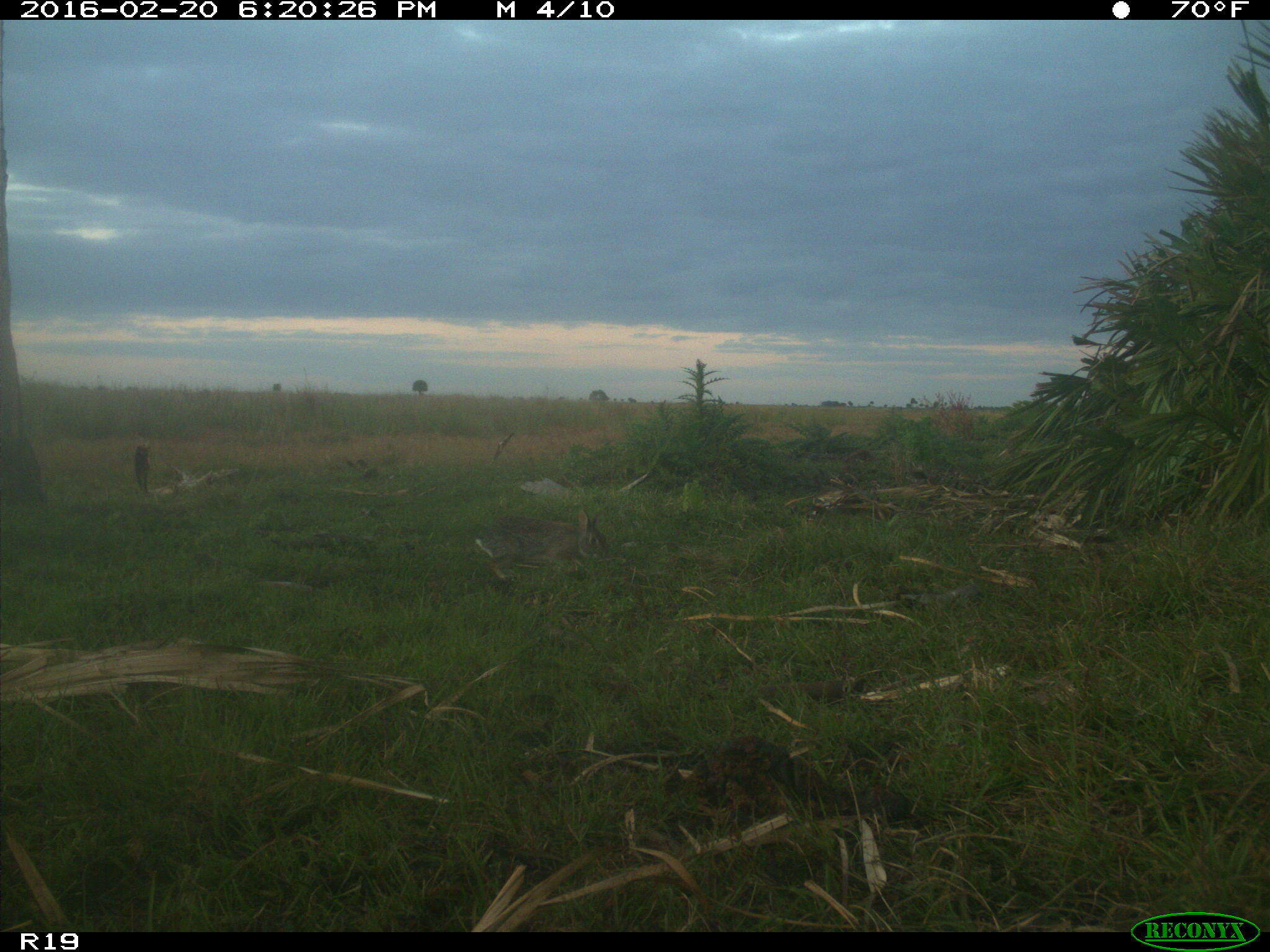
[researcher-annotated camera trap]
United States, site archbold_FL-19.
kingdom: Animalia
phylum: Chordata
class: Mammalia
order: Lagomorpha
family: Leporidae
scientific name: Leporidae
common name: rabbits and hares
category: unidentified rabbit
Unidentified rabbit (rabbits and hares) (Leporidae).